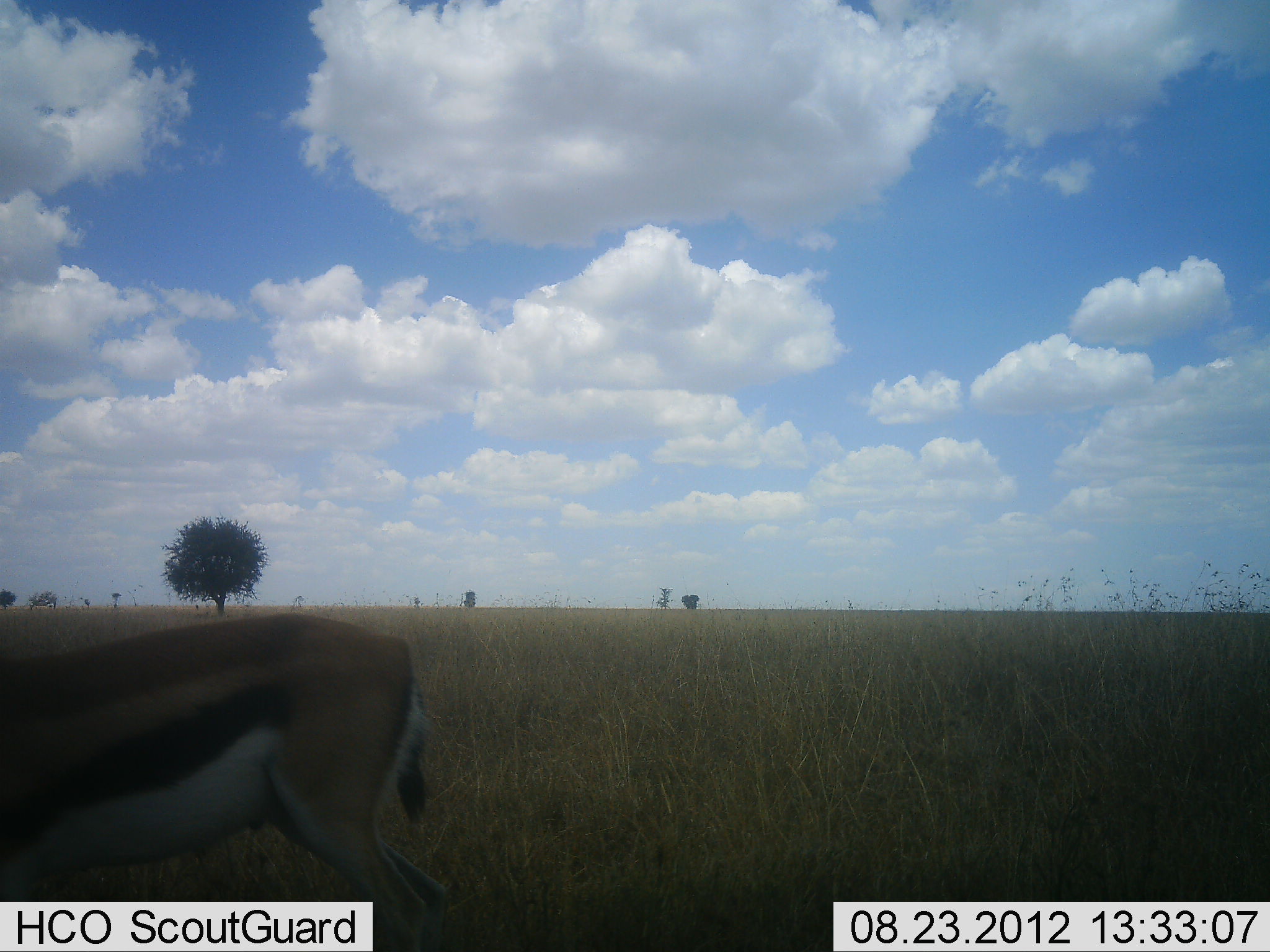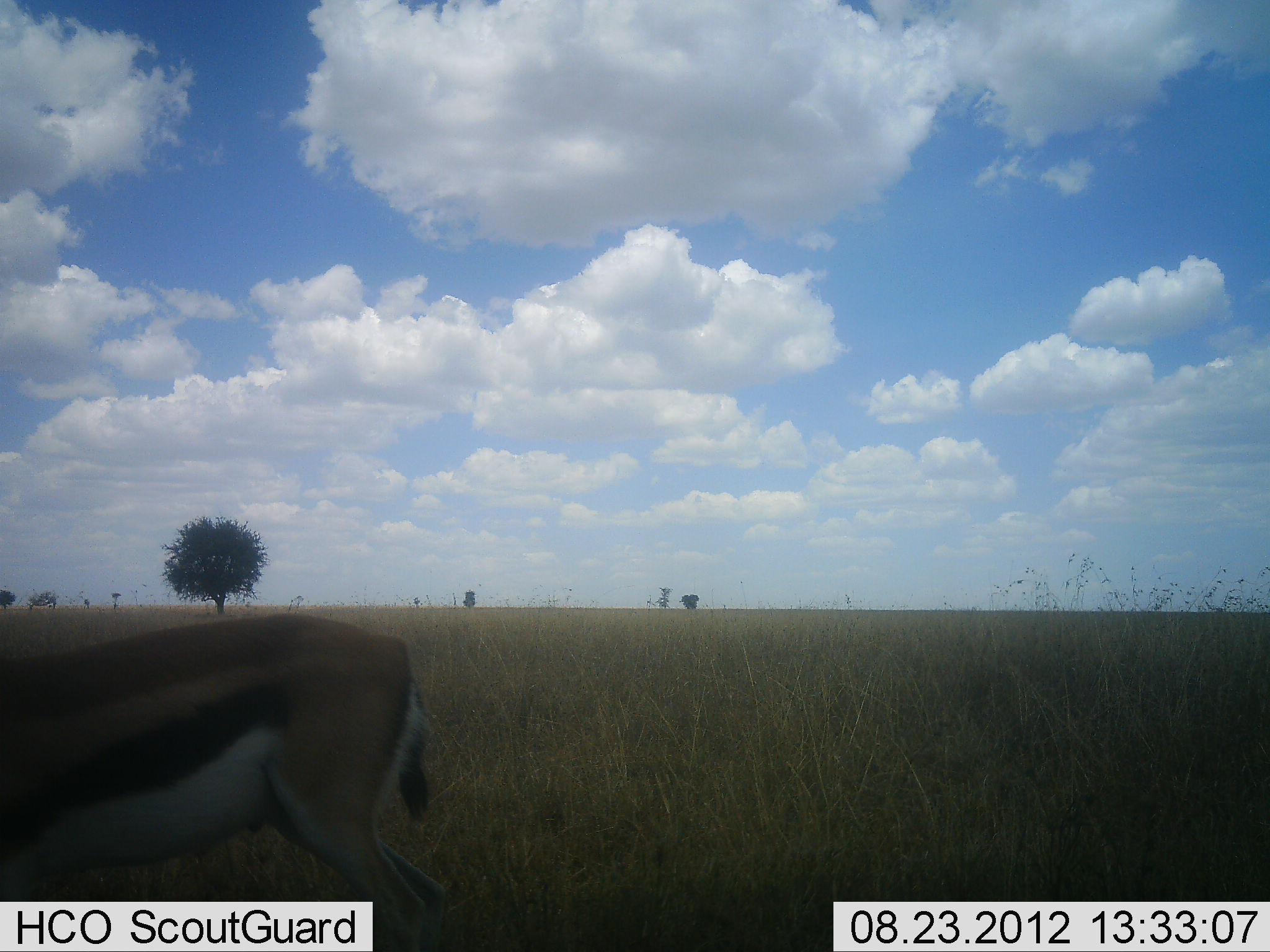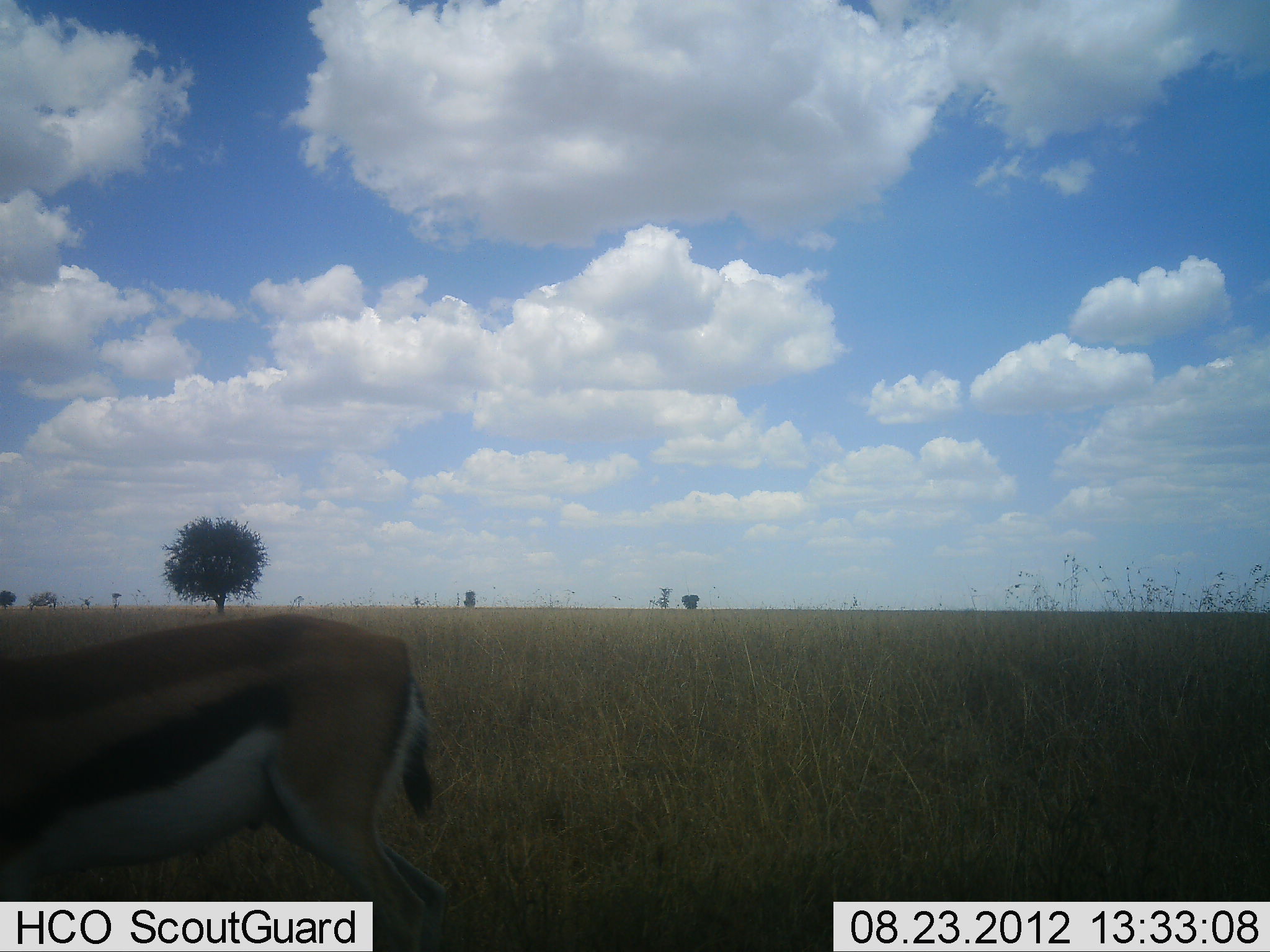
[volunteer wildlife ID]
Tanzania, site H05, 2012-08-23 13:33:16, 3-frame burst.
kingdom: Animalia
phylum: Chordata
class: Mammalia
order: Artiodactyla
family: Bovidae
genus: Eudorcas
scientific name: Eudorcas thomsonii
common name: thomson's gazelle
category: gazellethomsons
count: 1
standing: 90%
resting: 0%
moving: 10%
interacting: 0%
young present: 0%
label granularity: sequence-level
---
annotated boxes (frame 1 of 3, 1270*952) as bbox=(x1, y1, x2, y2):
animal: bbox=(0, 623, 446, 952)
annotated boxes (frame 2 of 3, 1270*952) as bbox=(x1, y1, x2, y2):
animal: bbox=(0, 616, 448, 951)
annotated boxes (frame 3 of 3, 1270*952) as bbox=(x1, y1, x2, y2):
animal: bbox=(1, 611, 450, 951)